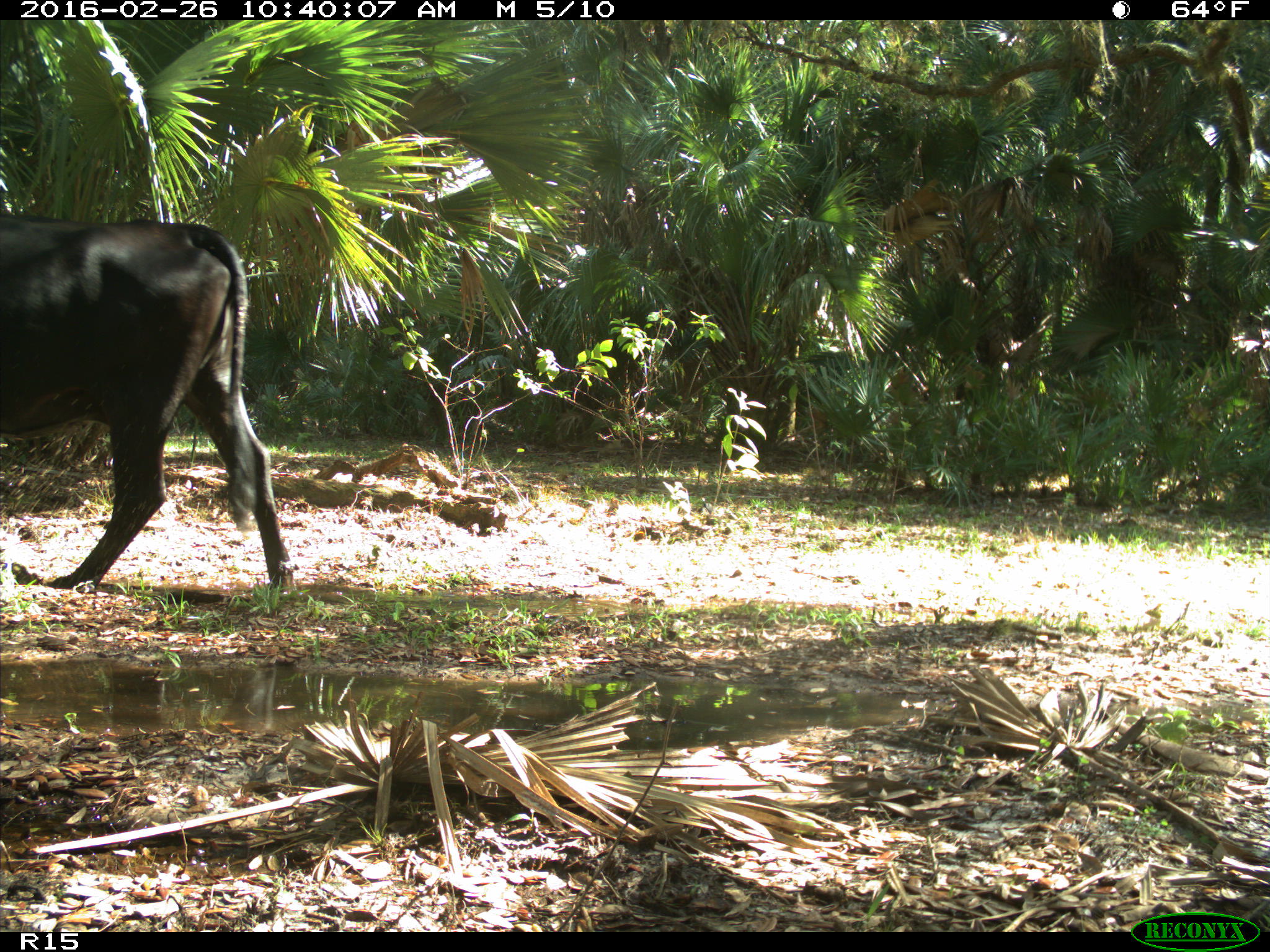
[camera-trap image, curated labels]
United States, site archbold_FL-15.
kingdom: Animalia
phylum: Chordata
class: Mammalia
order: Artiodactyla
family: Bovidae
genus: Bos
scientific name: Bos taurus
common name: domestic cow